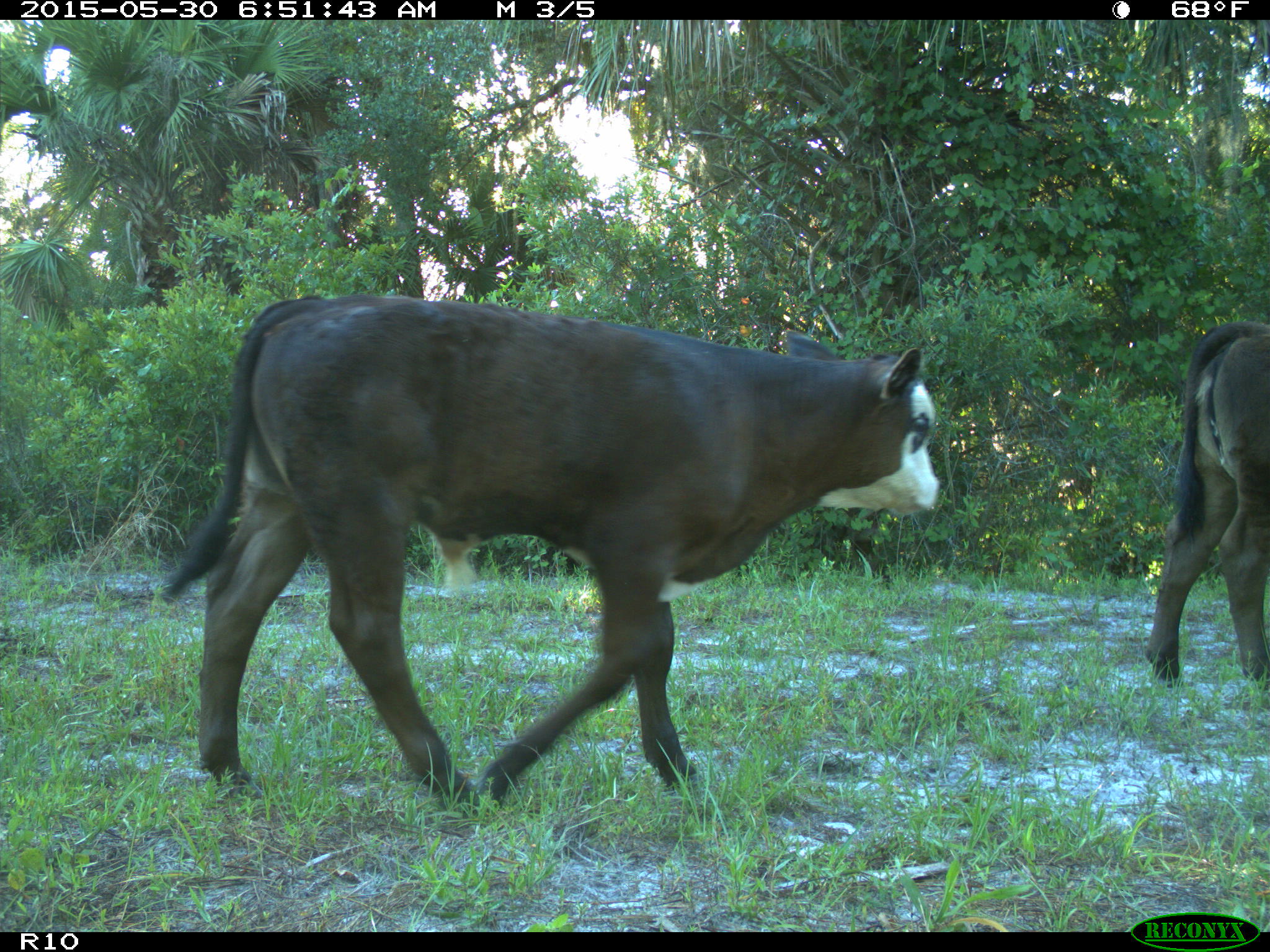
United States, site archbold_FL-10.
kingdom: Animalia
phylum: Chordata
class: Mammalia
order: Artiodactyla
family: Bovidae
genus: Bos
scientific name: Bos taurus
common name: domestic cow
Bos taurus (domestic cow).